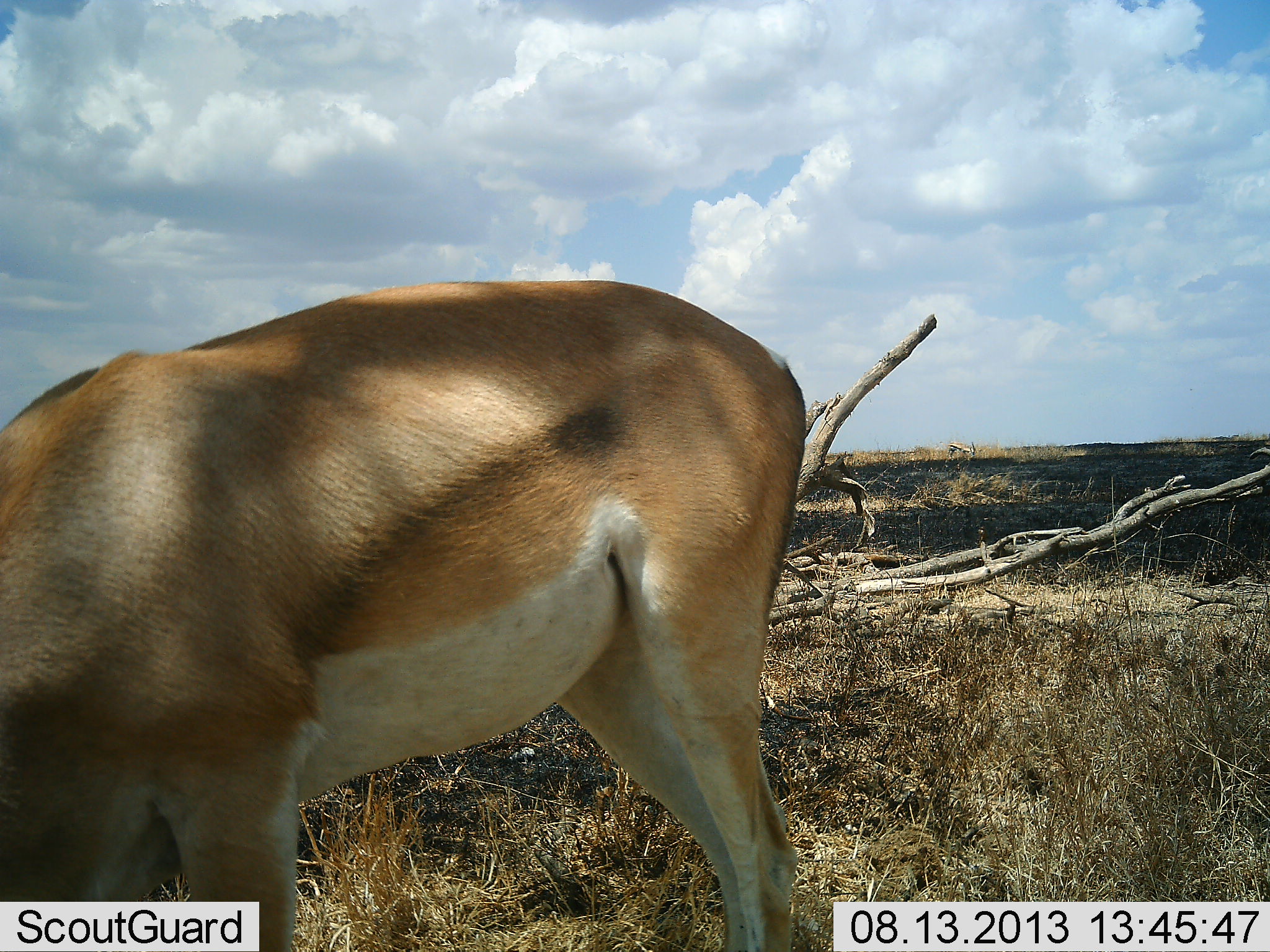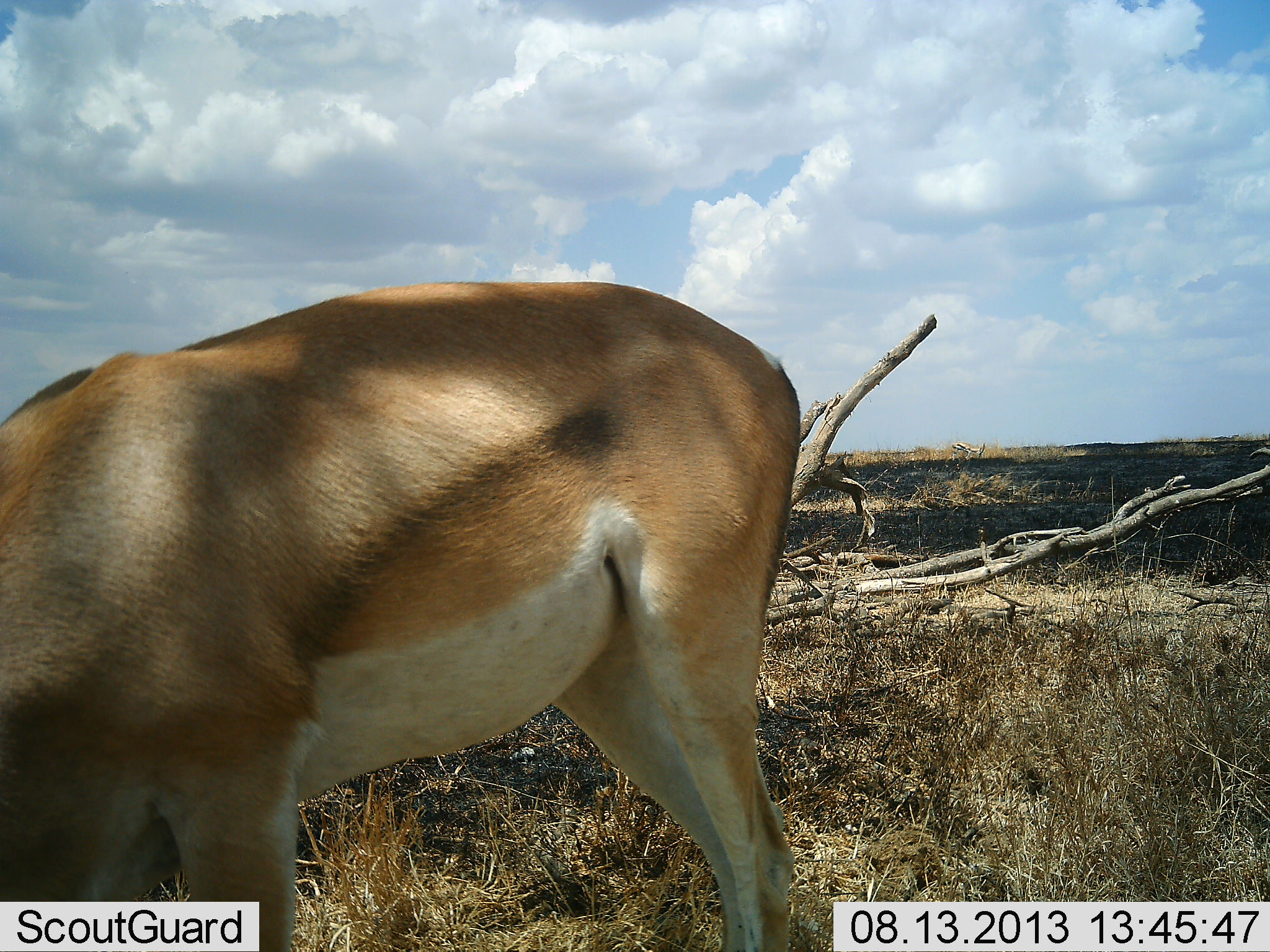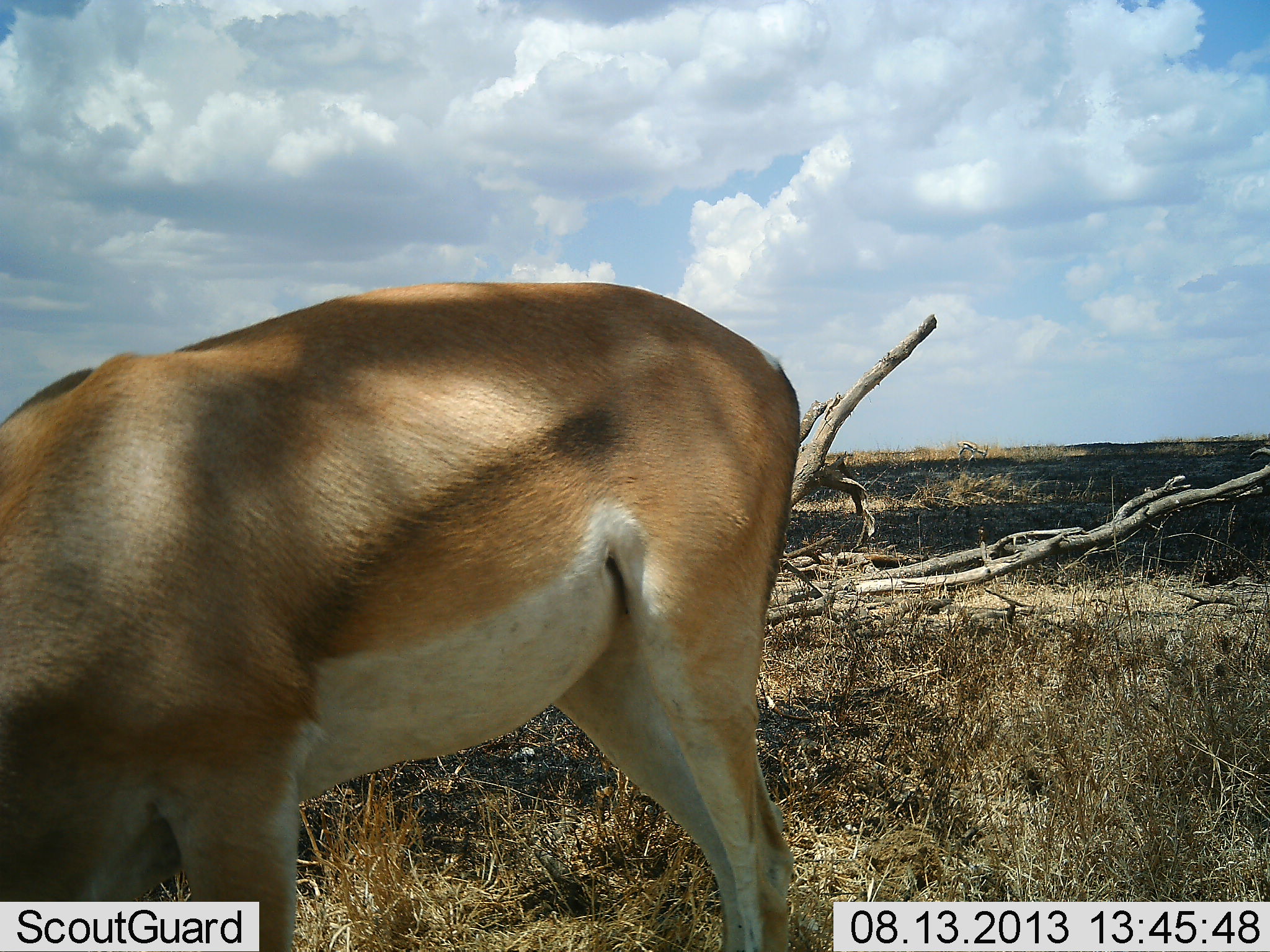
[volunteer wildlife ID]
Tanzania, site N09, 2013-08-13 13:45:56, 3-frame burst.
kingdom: Animalia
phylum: Chordata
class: Mammalia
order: Artiodactyla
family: Bovidae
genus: Nanger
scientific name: Nanger granti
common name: grant's gazelle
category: gazellegrants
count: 2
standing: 60%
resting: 10%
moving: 40%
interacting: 0%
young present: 0%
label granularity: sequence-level